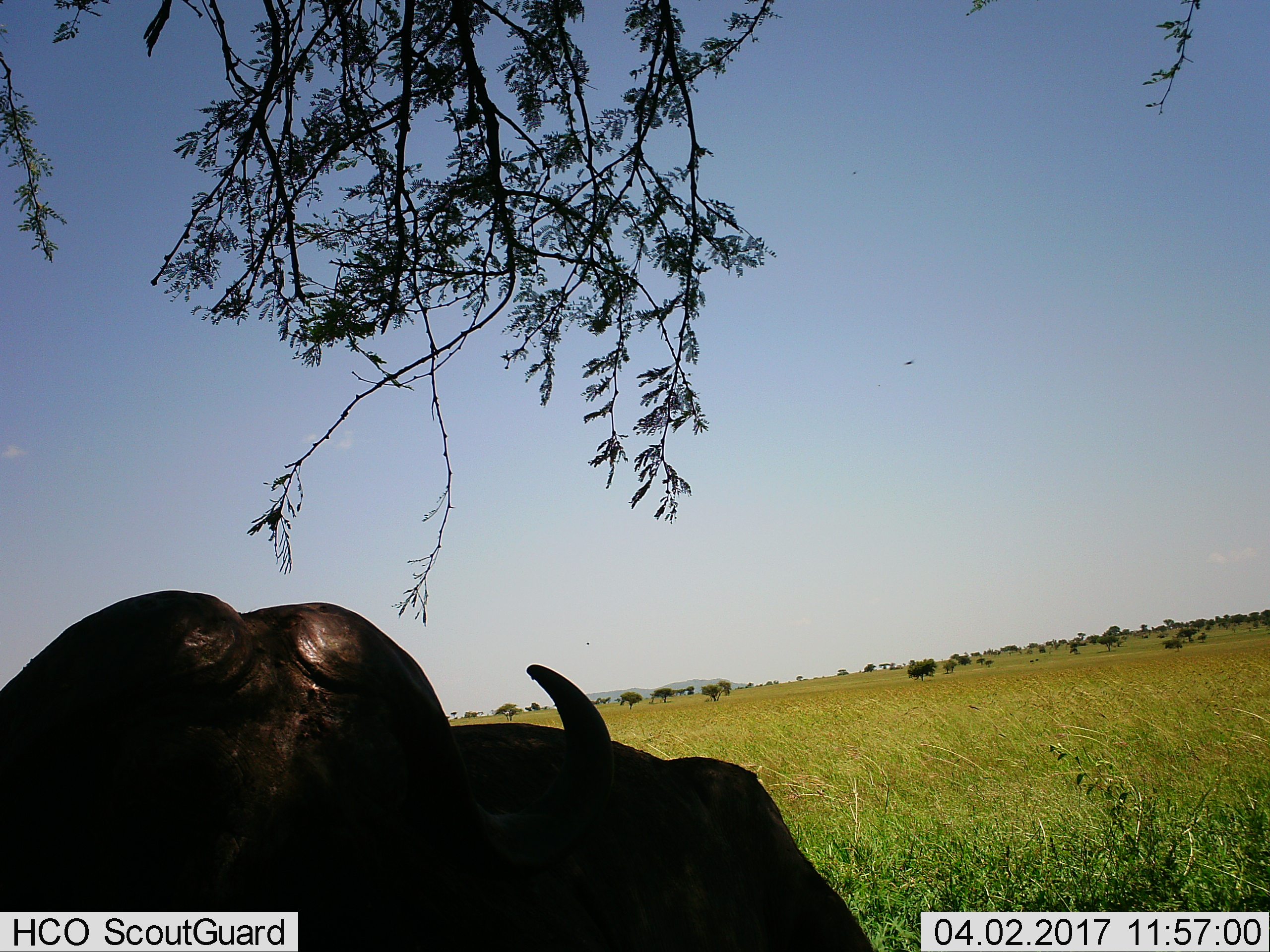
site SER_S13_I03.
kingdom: Animalia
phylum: Chordata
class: Mammalia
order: Artiodactyla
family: Bovidae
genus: Syncerus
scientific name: Syncerus caffer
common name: african buffalo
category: buffalo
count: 1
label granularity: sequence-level